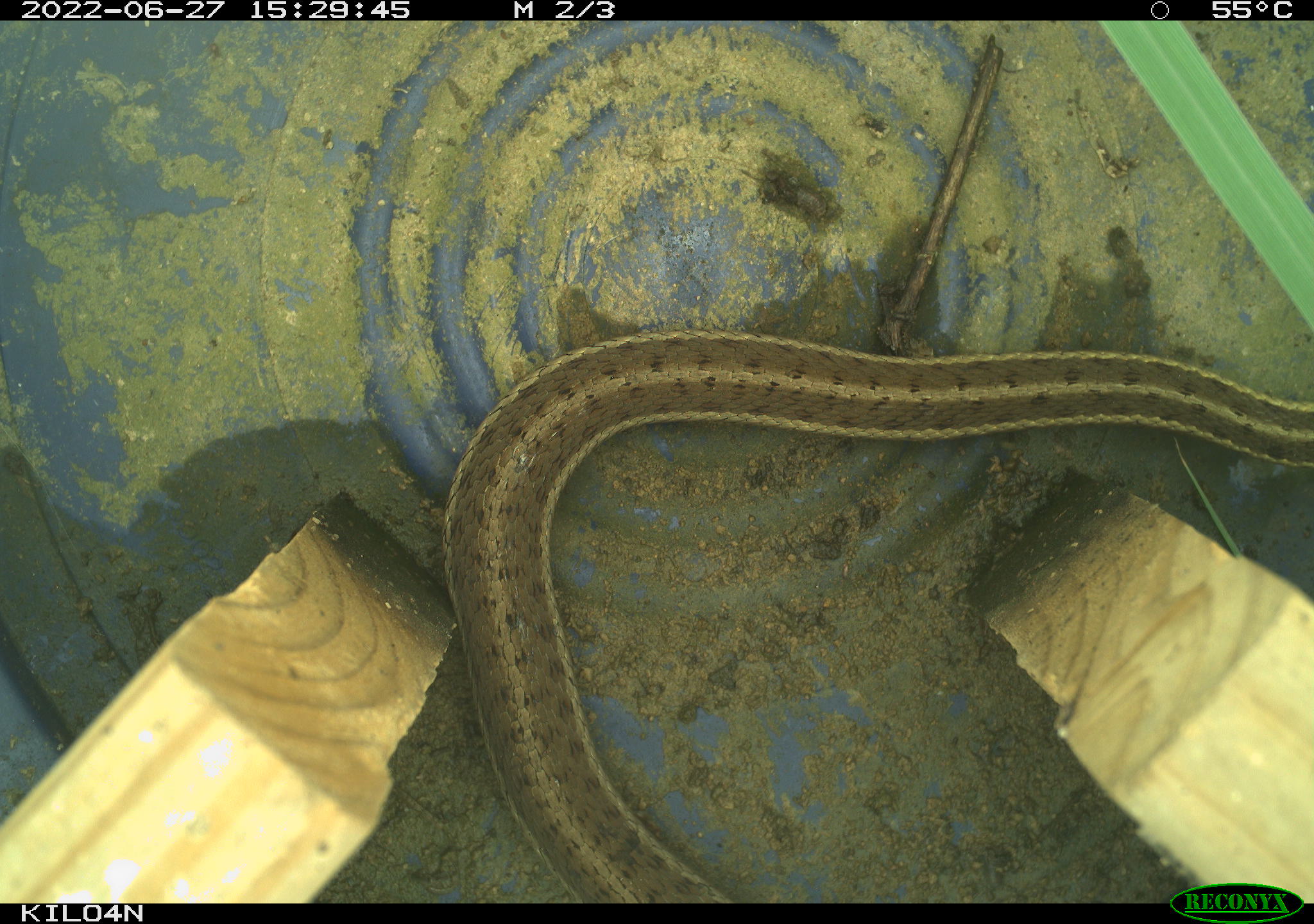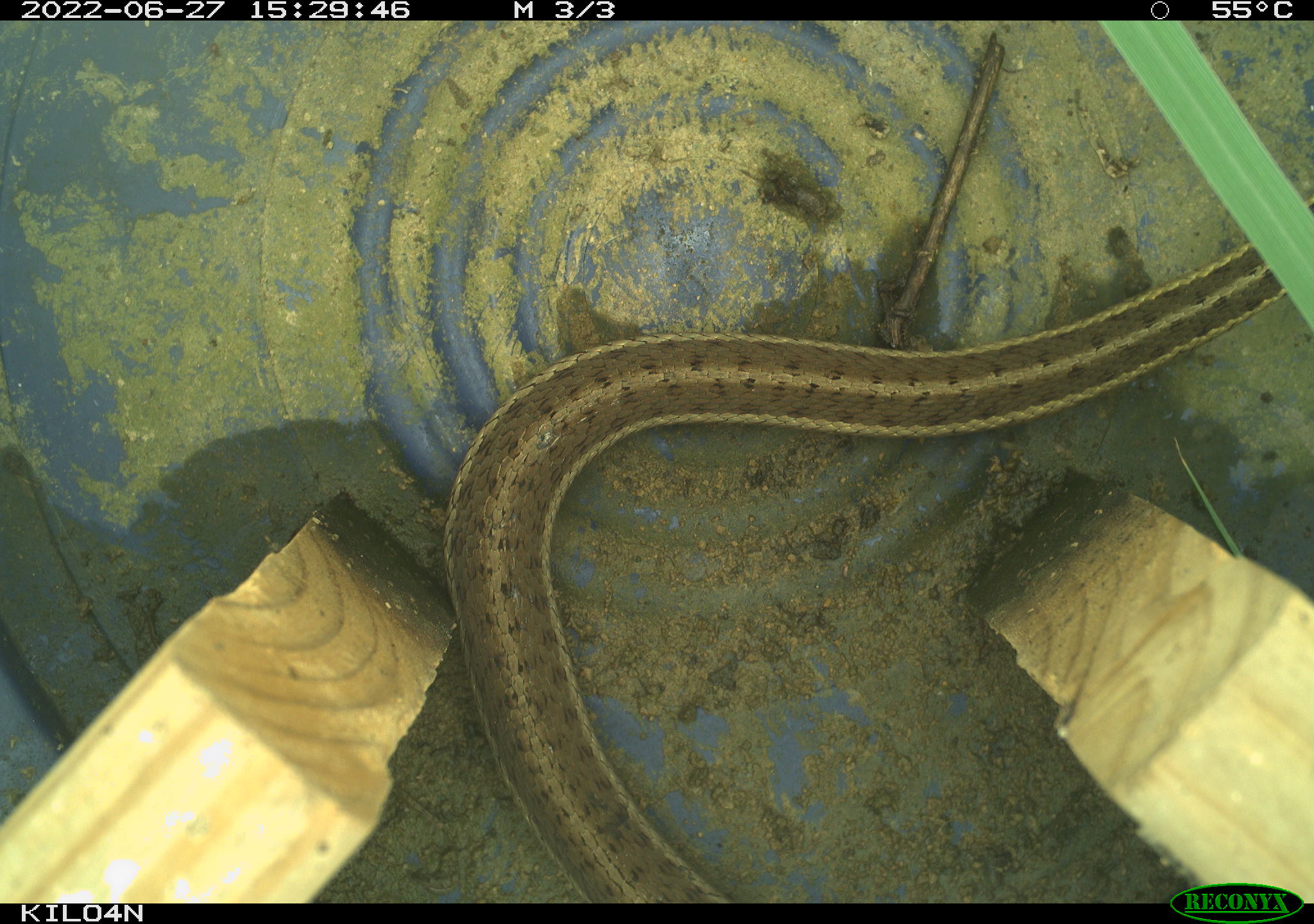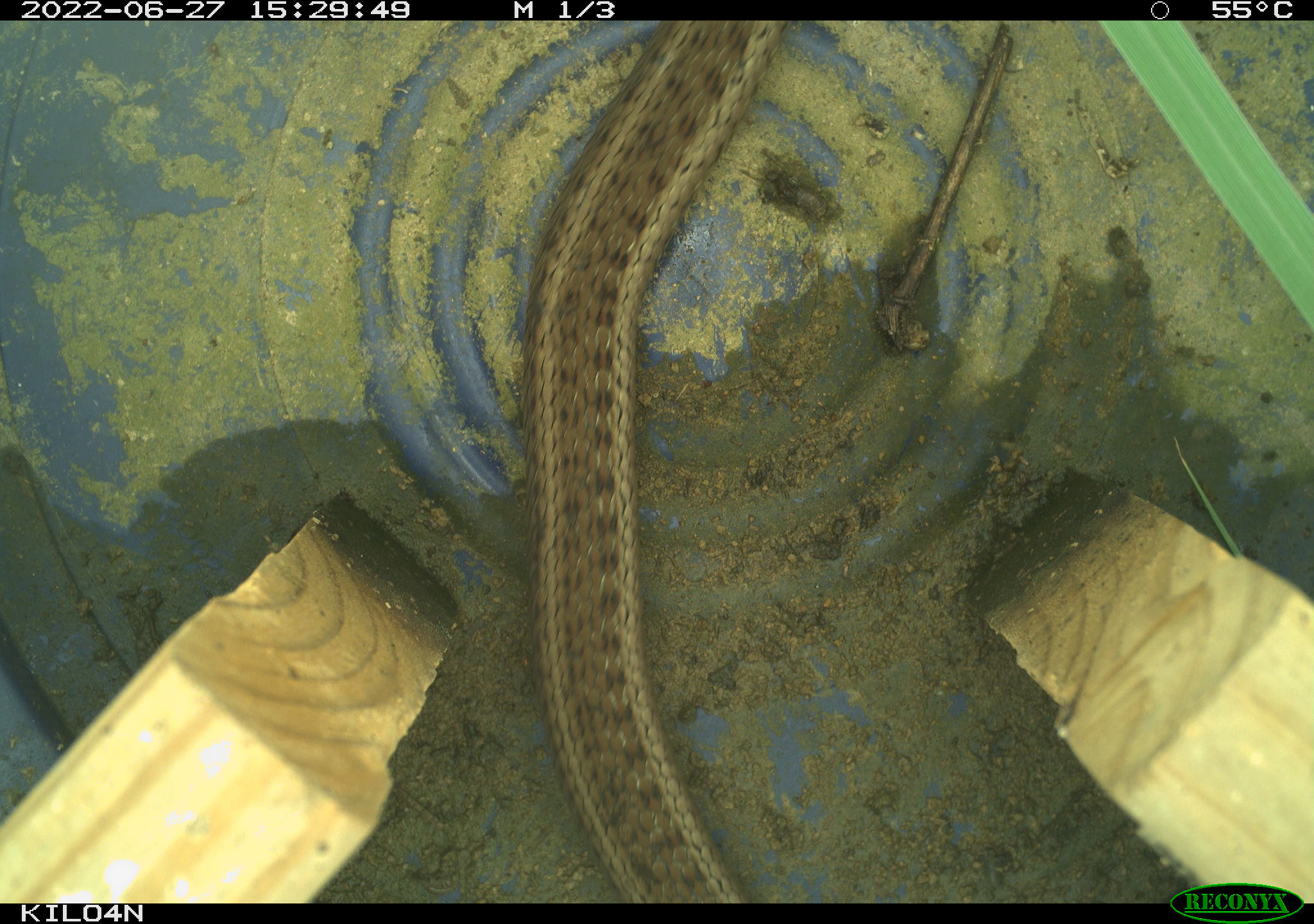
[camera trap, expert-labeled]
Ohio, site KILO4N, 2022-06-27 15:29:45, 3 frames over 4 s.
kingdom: Animalia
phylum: Chordata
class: Reptilia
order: Squamata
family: Colubridae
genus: Thamnophis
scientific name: Thamnophis sirtalis sirtalis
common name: eastern gartersnake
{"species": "eastern gartersnake (Thamnophis sirtalis sirtalis)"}